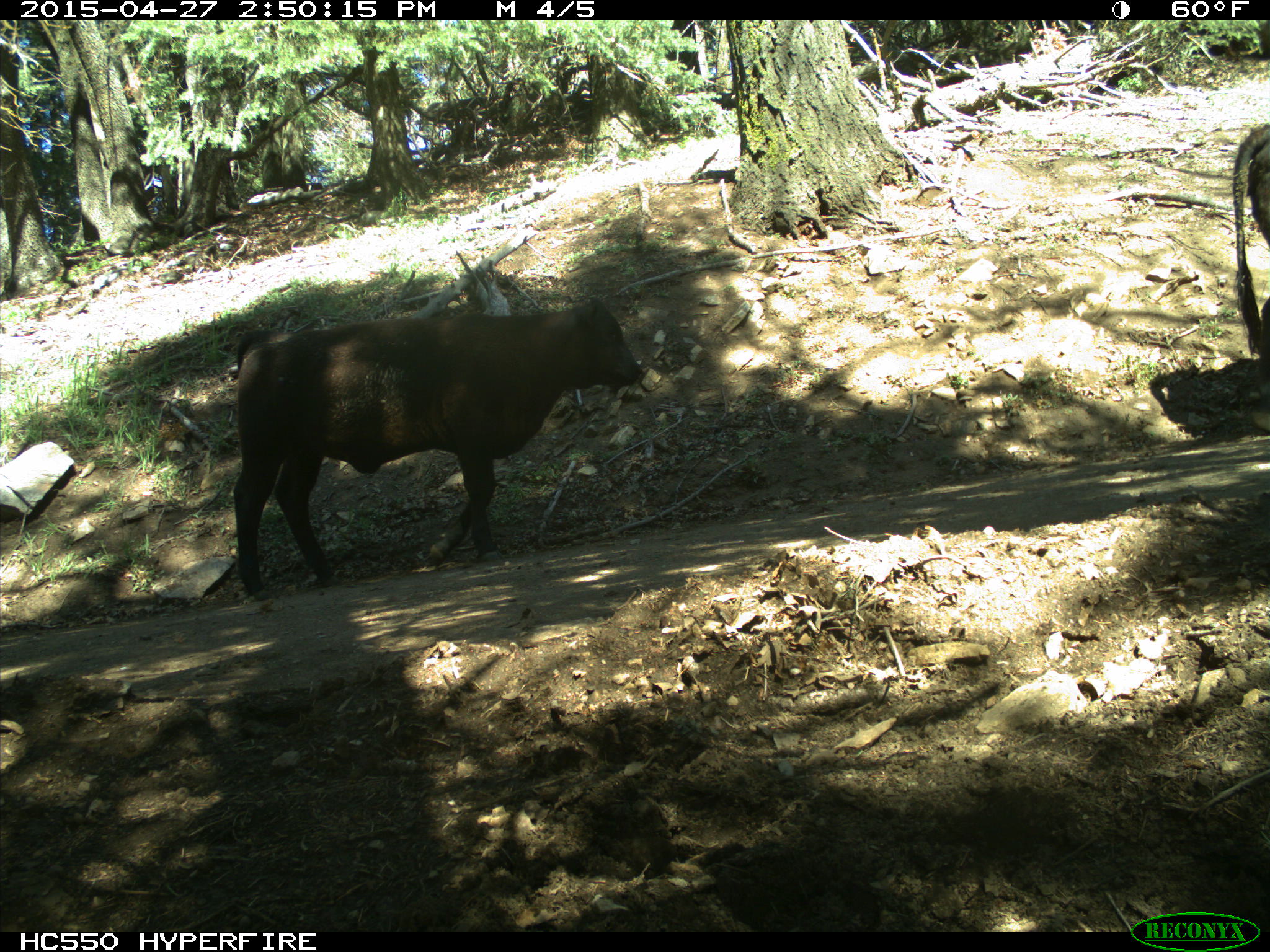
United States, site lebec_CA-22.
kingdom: Animalia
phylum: Chordata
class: Mammalia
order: Artiodactyla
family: Bovidae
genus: Bos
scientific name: Bos taurus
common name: domestic cow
Bos taurus (domestic cow).